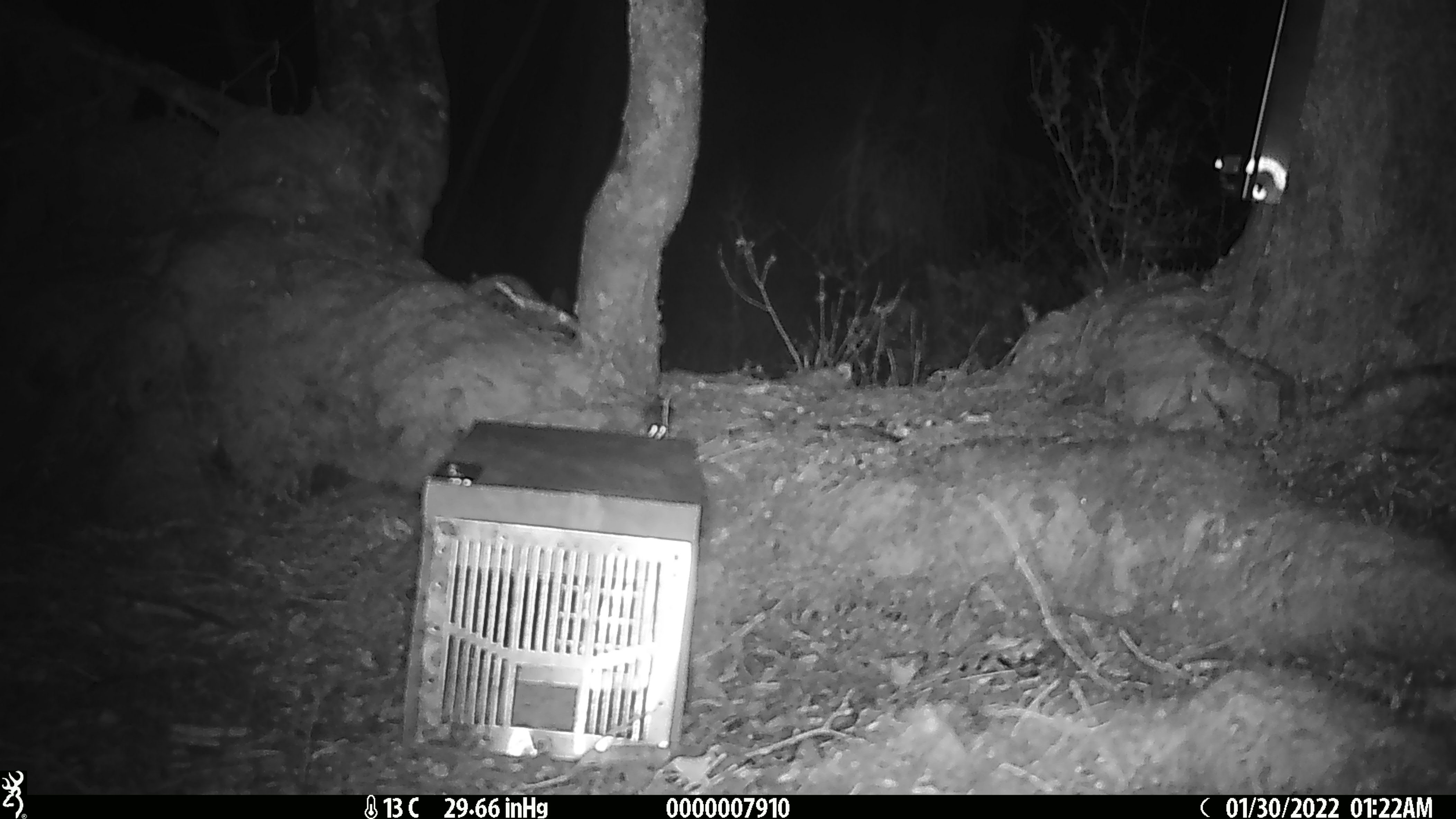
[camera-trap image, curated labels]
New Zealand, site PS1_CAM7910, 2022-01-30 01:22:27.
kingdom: Animalia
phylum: Chordata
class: Mammalia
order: Rodentia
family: Muridae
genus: Mus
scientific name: Mus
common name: mouse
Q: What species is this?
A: Mouse (Mus).